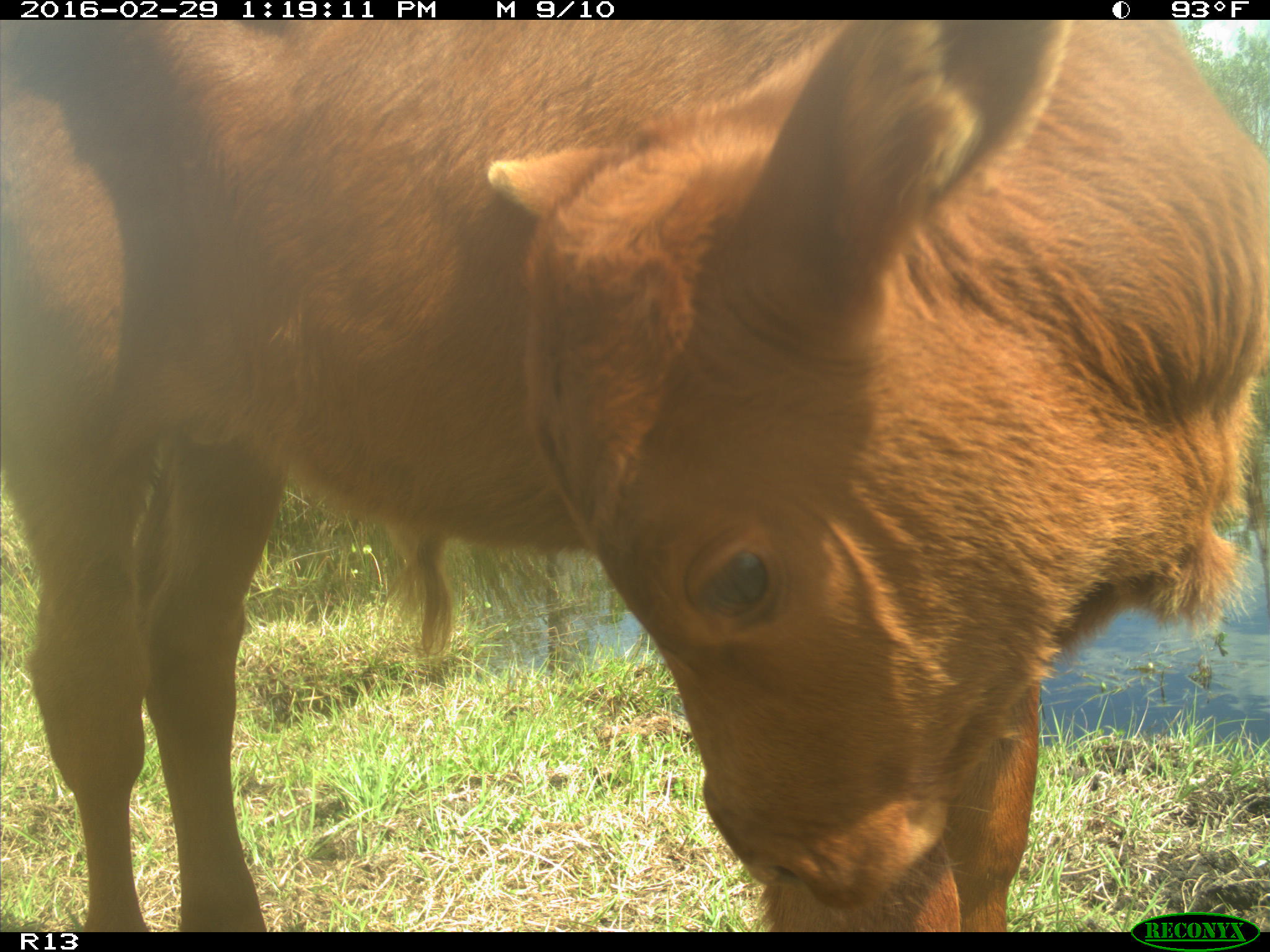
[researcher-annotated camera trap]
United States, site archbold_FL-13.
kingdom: Animalia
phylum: Chordata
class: Mammalia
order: Artiodactyla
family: Bovidae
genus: Bos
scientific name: Bos taurus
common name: domestic cow